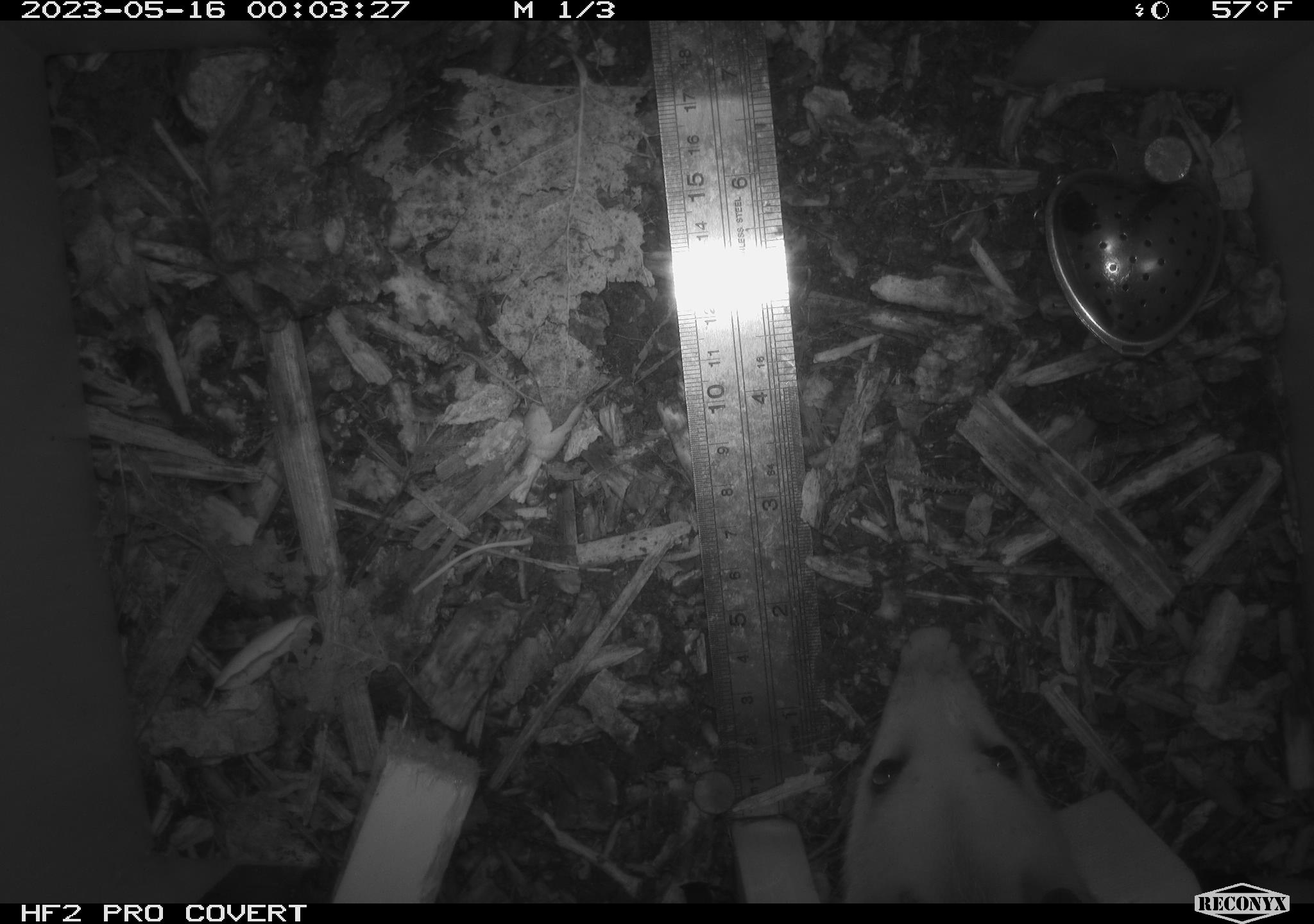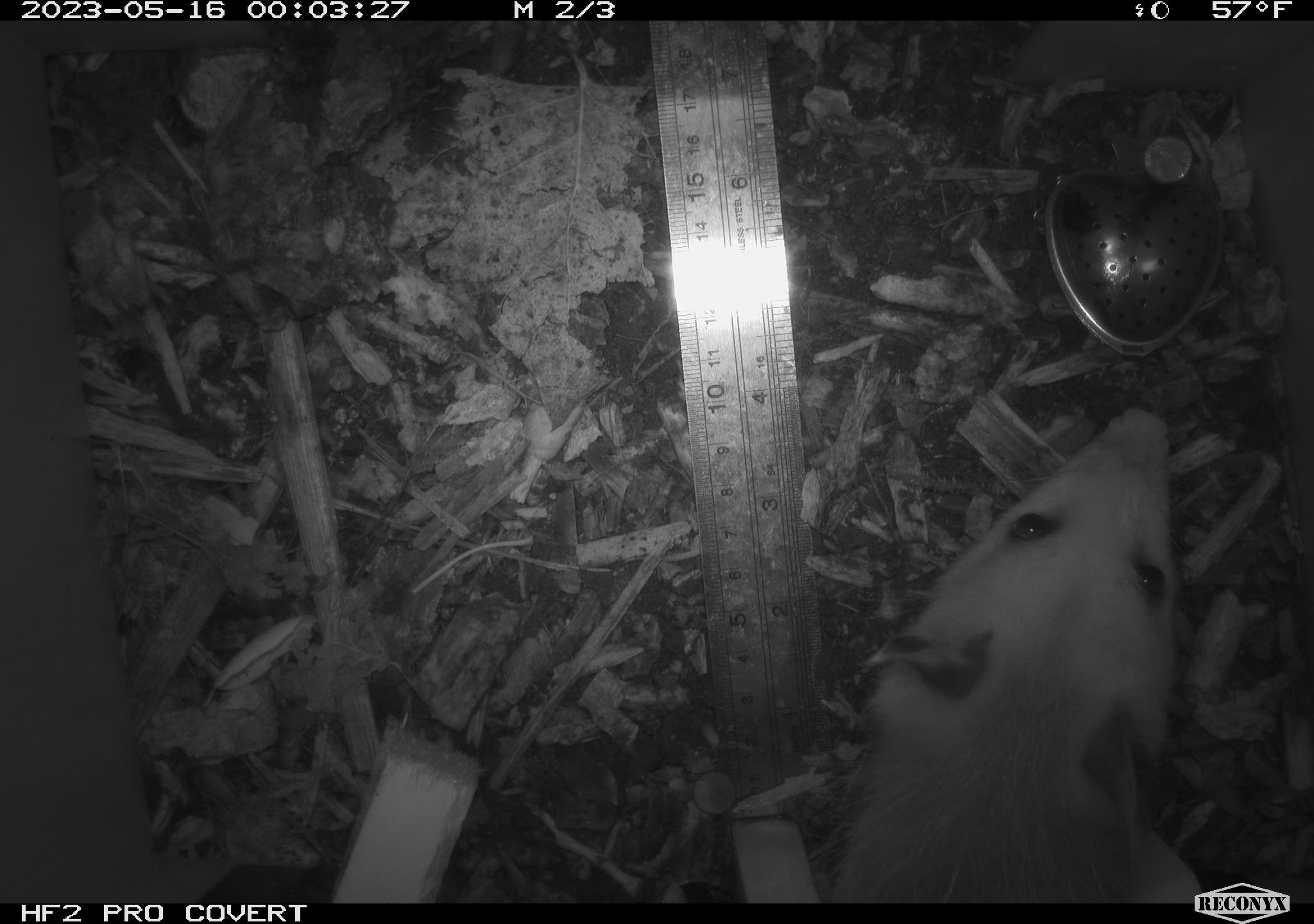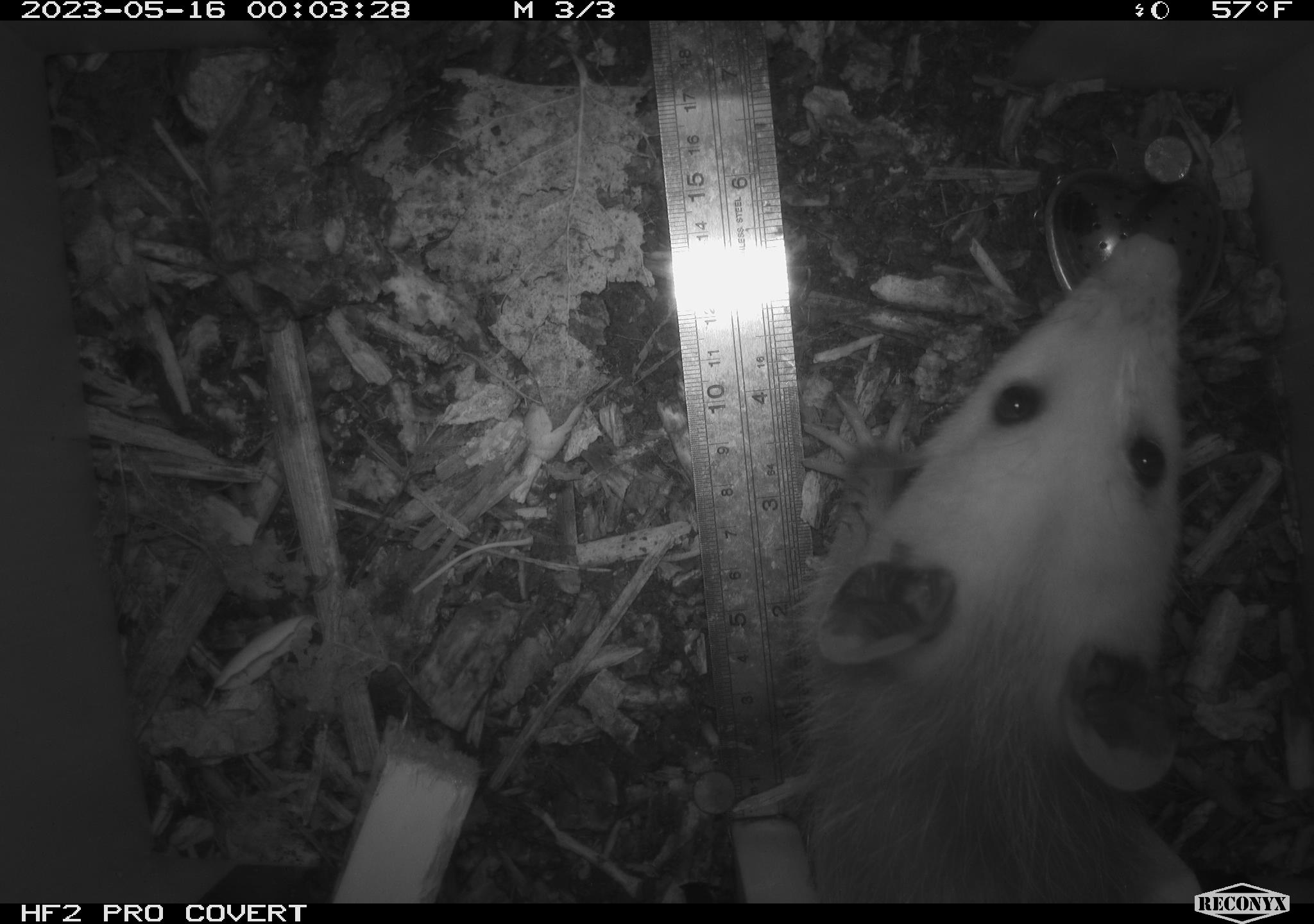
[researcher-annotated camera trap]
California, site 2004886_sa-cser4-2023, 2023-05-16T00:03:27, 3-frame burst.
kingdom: Animalia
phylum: Chordata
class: Mammalia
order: Didelphimorphia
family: Didelphidae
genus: Didelphis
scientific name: Didelphis virginiana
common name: virginia opossum